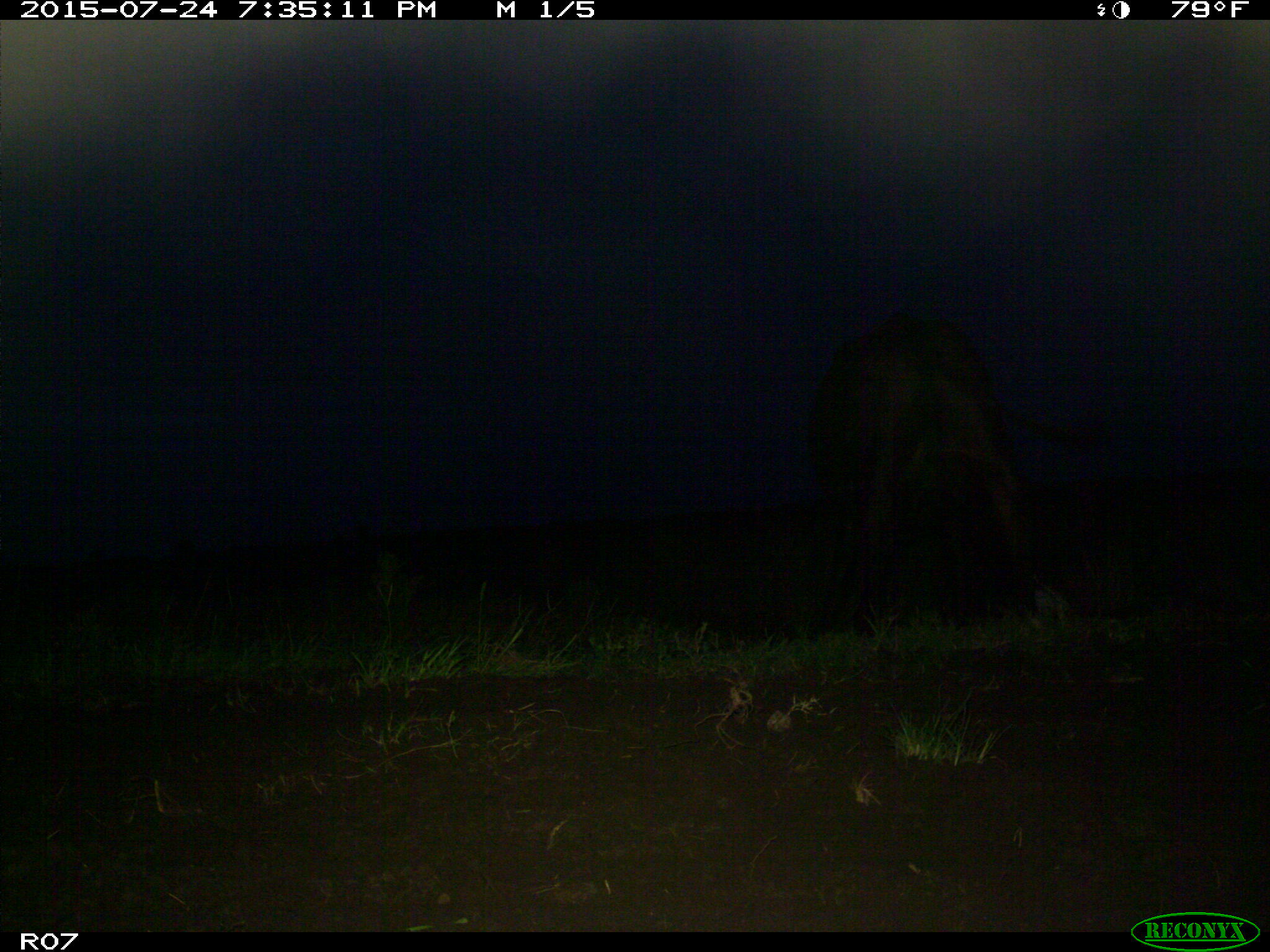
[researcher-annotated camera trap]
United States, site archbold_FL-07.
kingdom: Animalia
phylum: Chordata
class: Mammalia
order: Artiodactyla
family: Bovidae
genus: Bos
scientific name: Bos taurus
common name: domestic cow